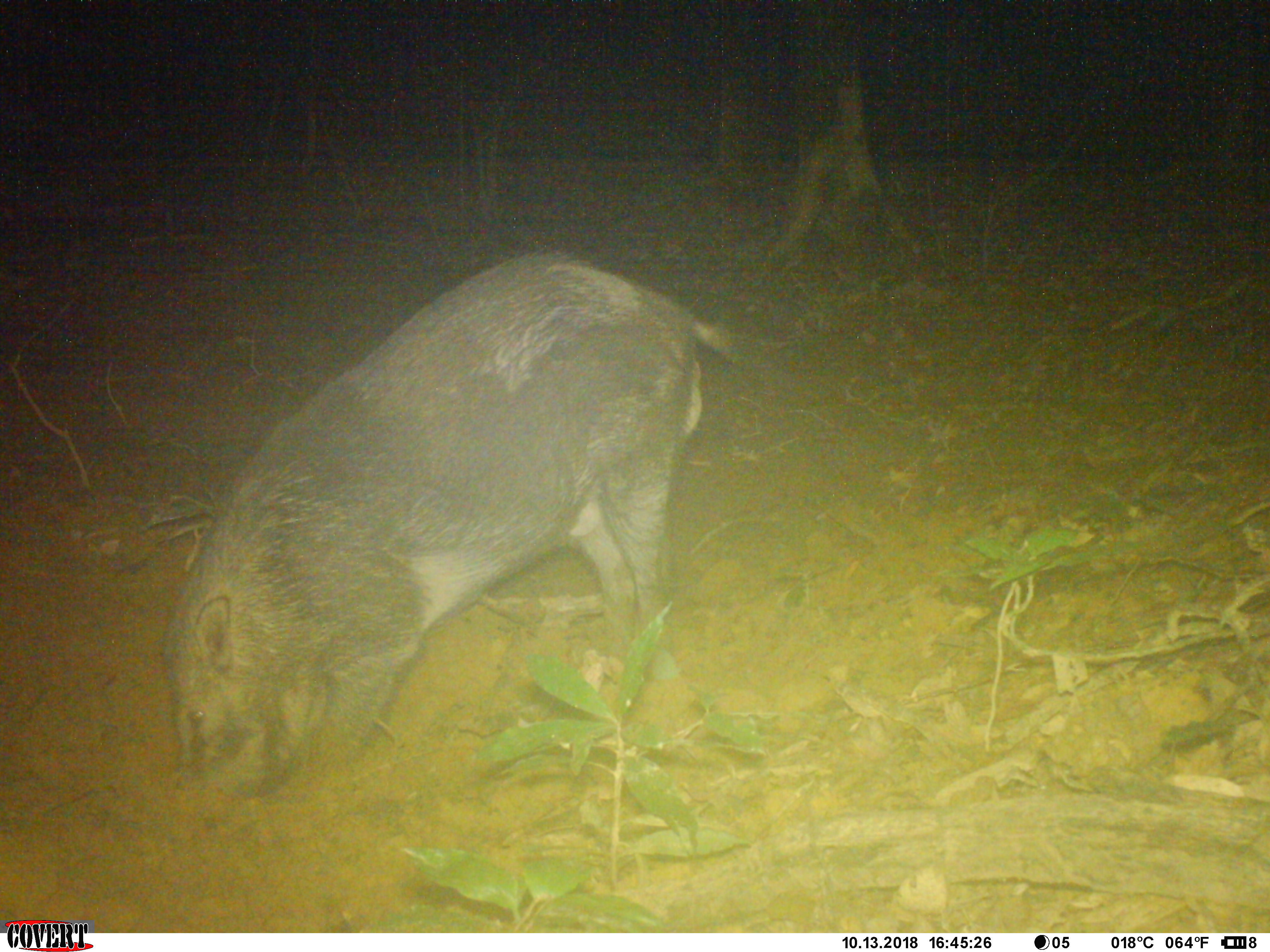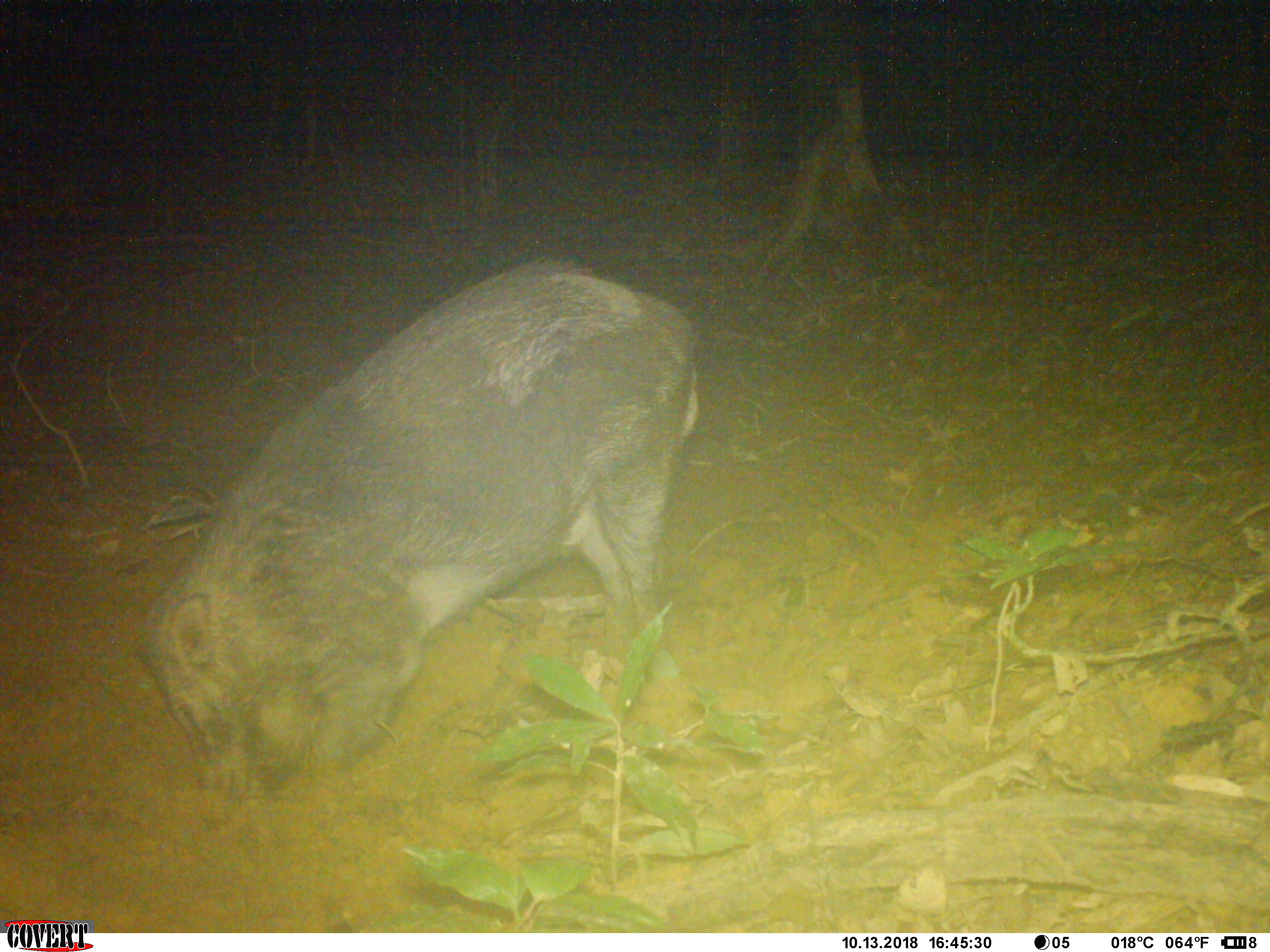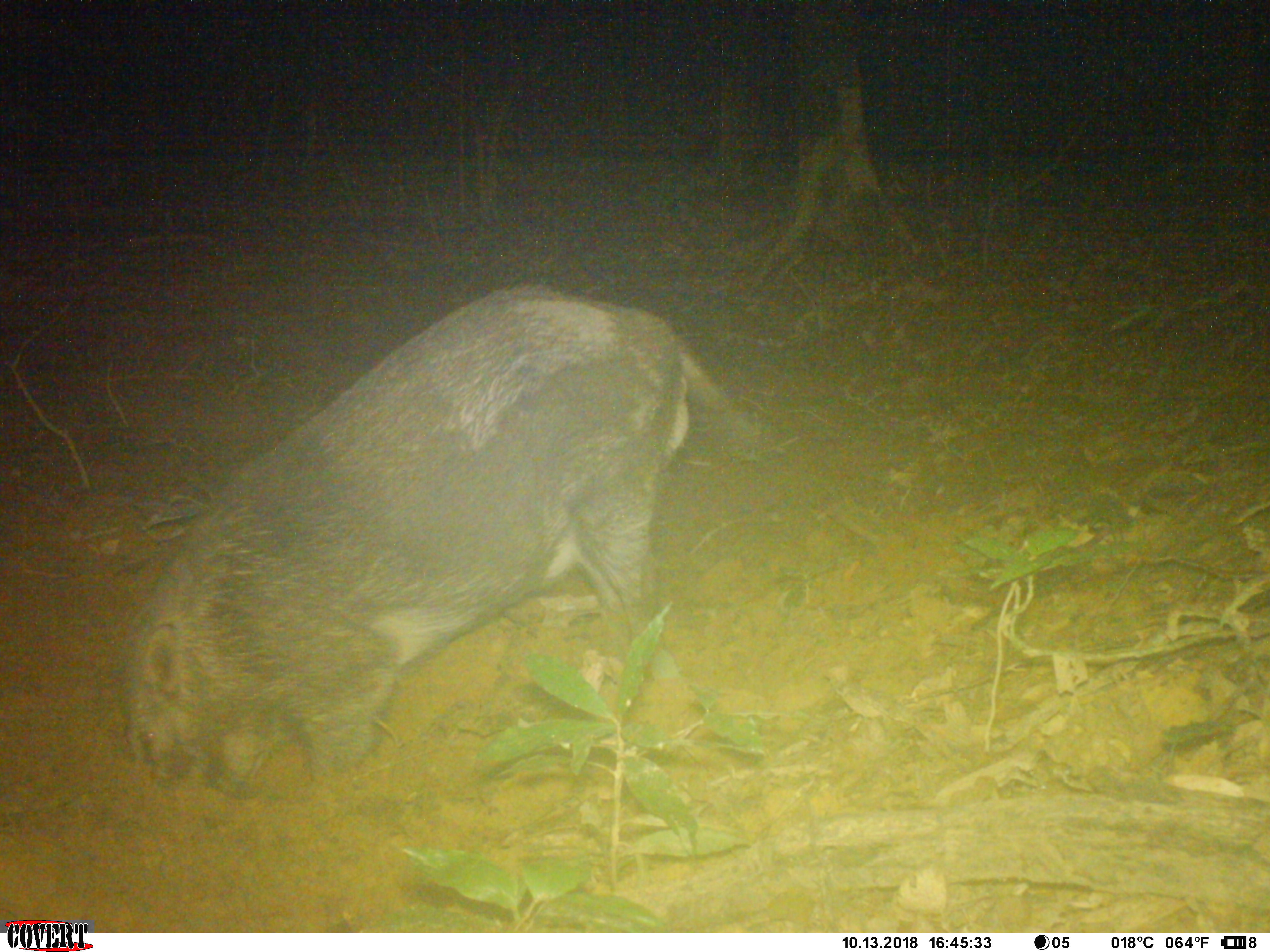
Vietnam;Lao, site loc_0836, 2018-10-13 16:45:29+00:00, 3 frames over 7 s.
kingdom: Animalia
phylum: Chordata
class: Mammalia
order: Artiodactyla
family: Suidae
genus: Sus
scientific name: Sus scrofa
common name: eurasian wild pig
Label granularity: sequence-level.